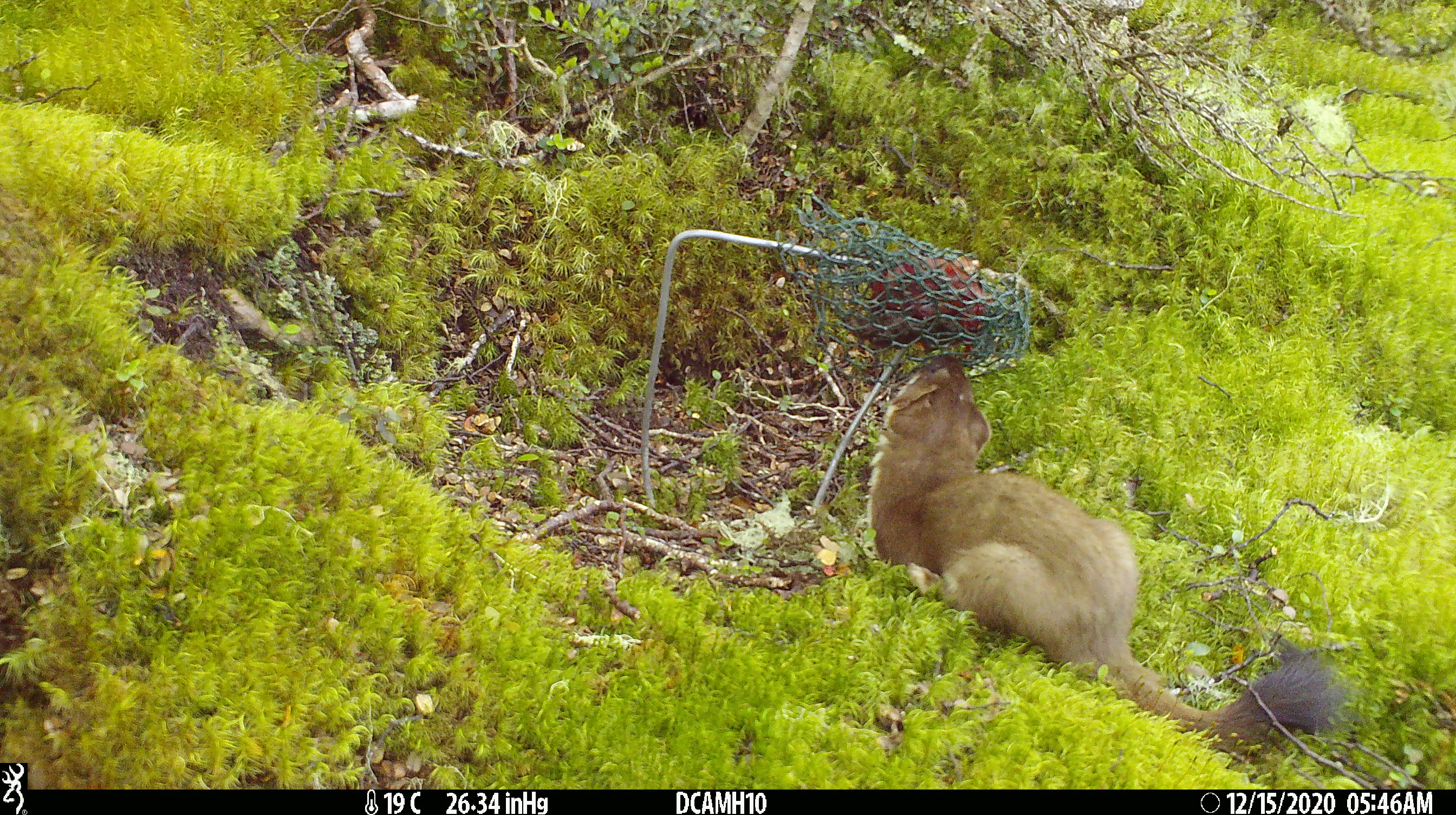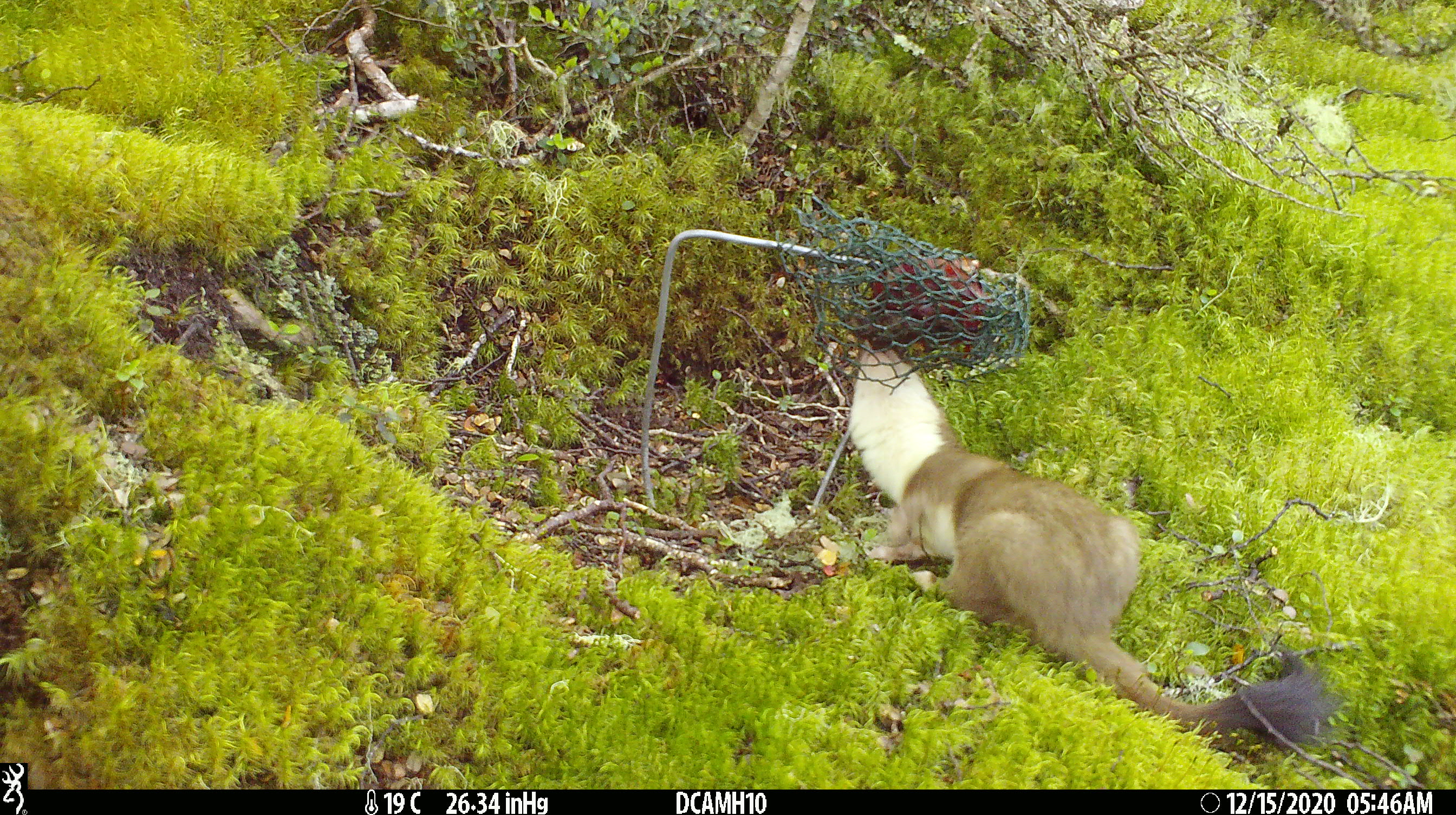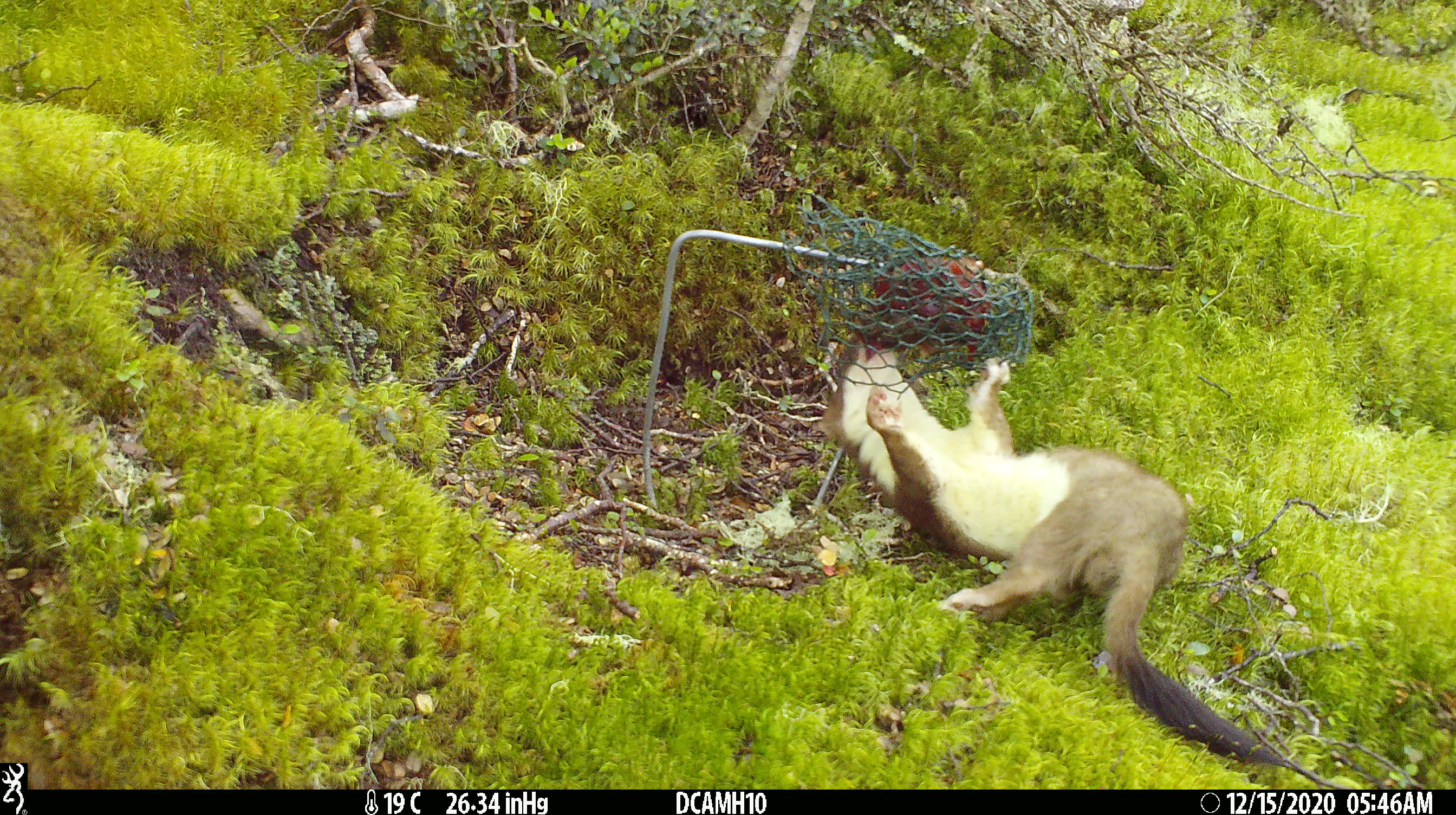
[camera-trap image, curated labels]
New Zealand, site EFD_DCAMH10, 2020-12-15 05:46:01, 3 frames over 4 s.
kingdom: Animalia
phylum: Chordata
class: Mammalia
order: Carnivora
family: Mustelidae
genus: Mustela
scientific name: Mustela erminea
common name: stoat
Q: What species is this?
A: Stoat (Mustela erminea).